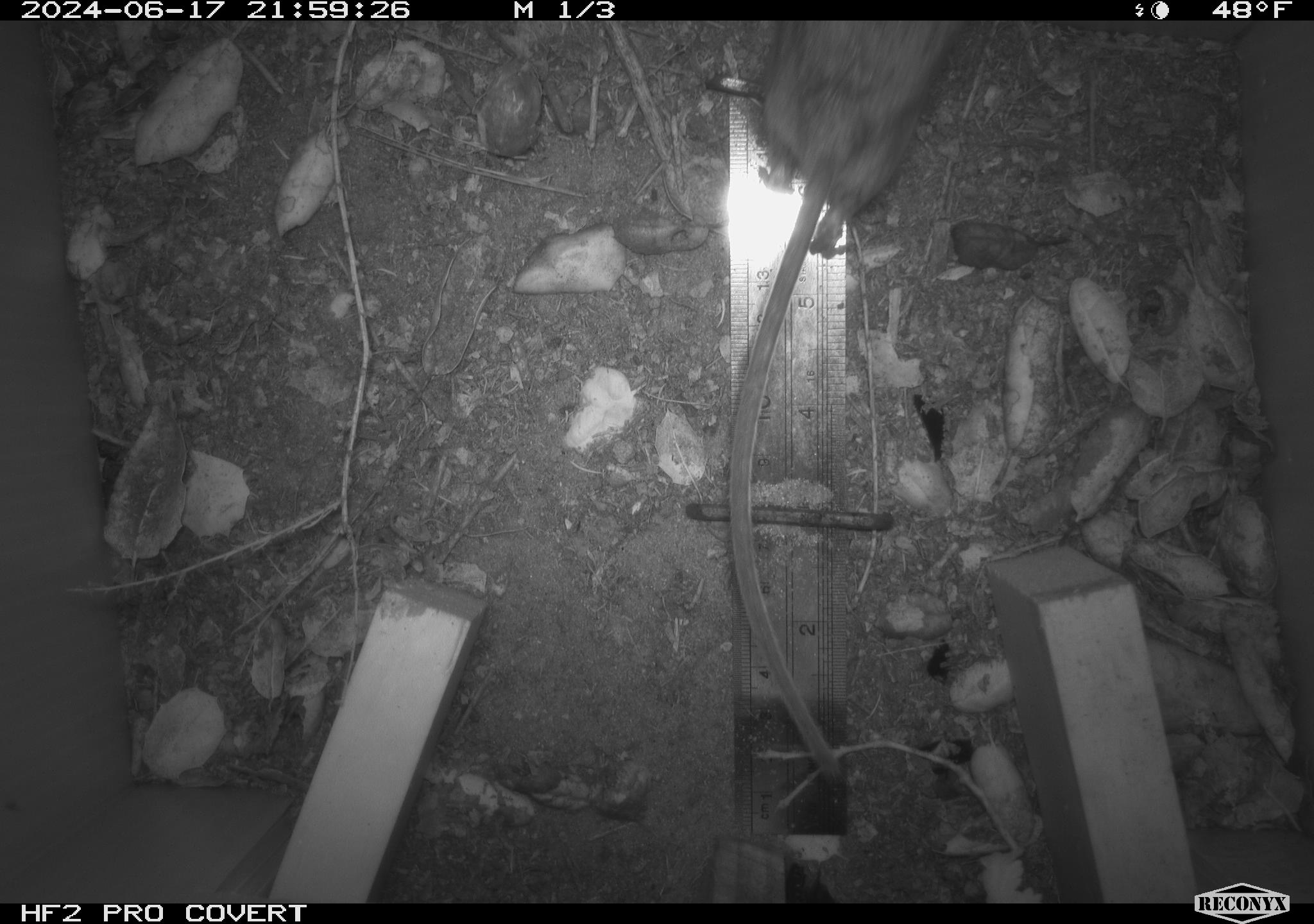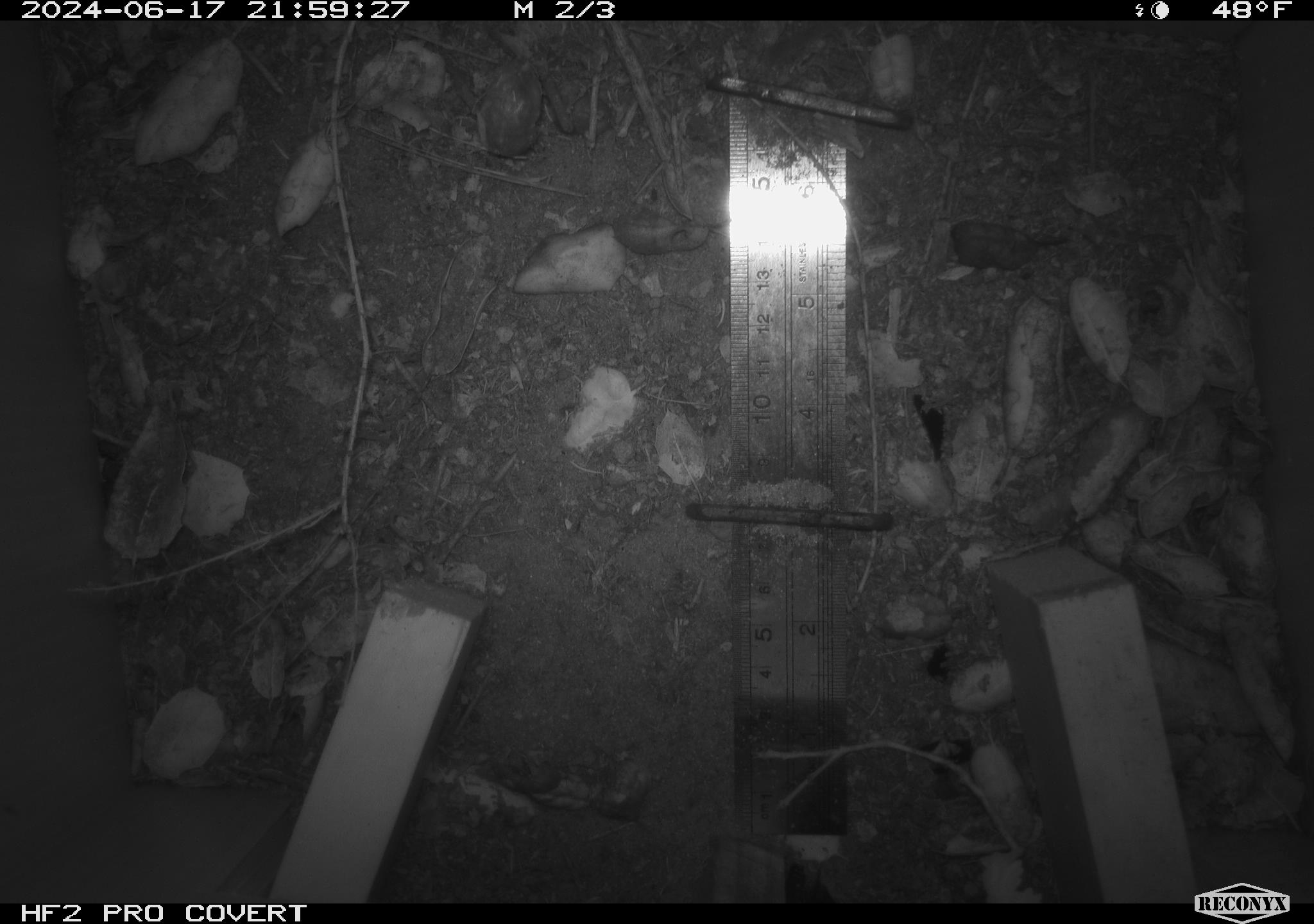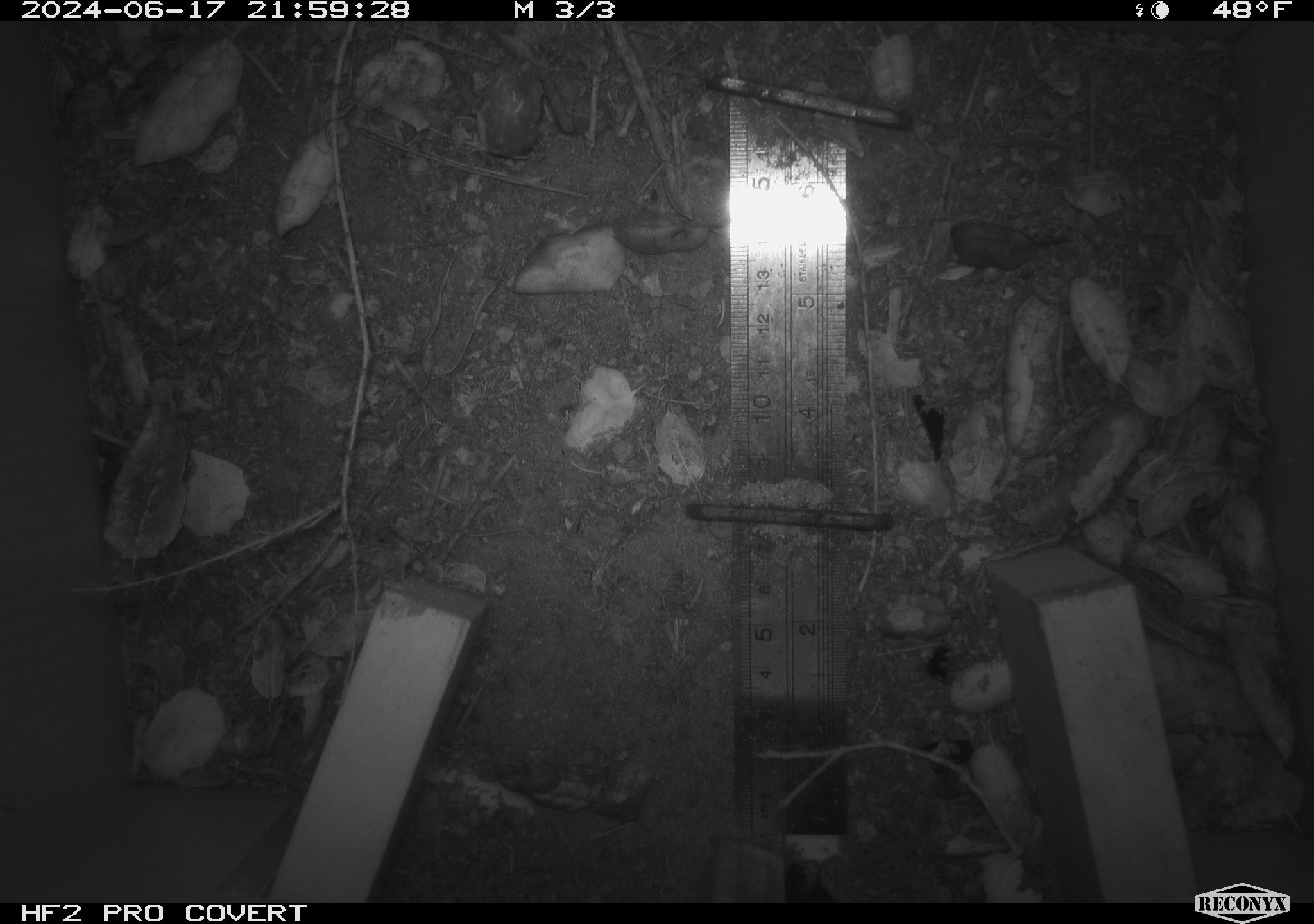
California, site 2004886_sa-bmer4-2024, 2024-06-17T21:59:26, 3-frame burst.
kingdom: Animalia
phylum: Chordata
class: Mammalia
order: Rodentia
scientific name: Rodentia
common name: woodrat or rat or mouse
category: woodrat or rat or mouse species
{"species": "woodrat or rat or mouse species (woodrat or rat or mouse) (Rodentia)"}